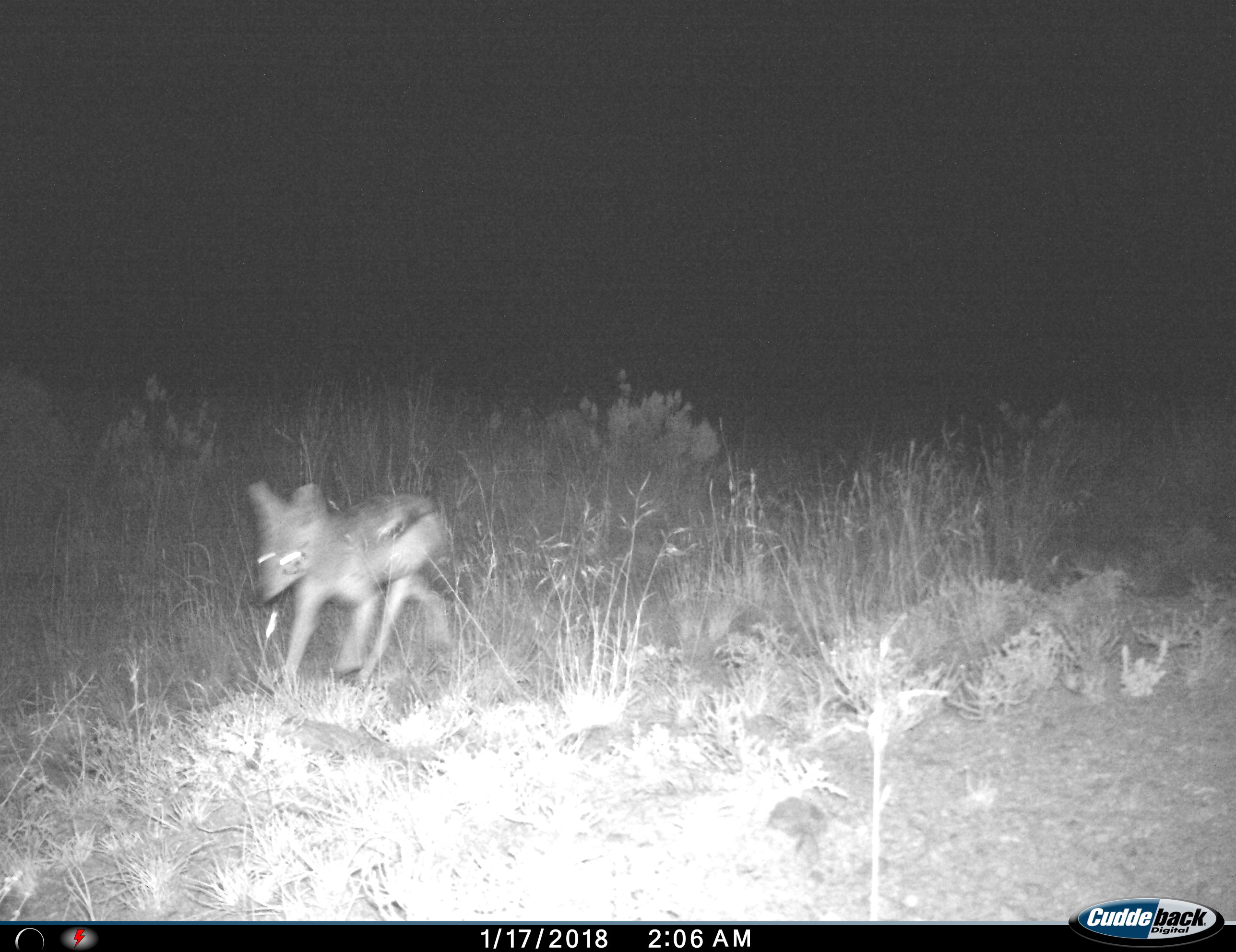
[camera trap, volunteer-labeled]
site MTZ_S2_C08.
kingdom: Animalia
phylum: Chordata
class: Mammalia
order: Carnivora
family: Canidae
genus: Lupulella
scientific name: Lupulella mesomelas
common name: black-backed jackal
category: jackalblackbacked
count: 1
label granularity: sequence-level